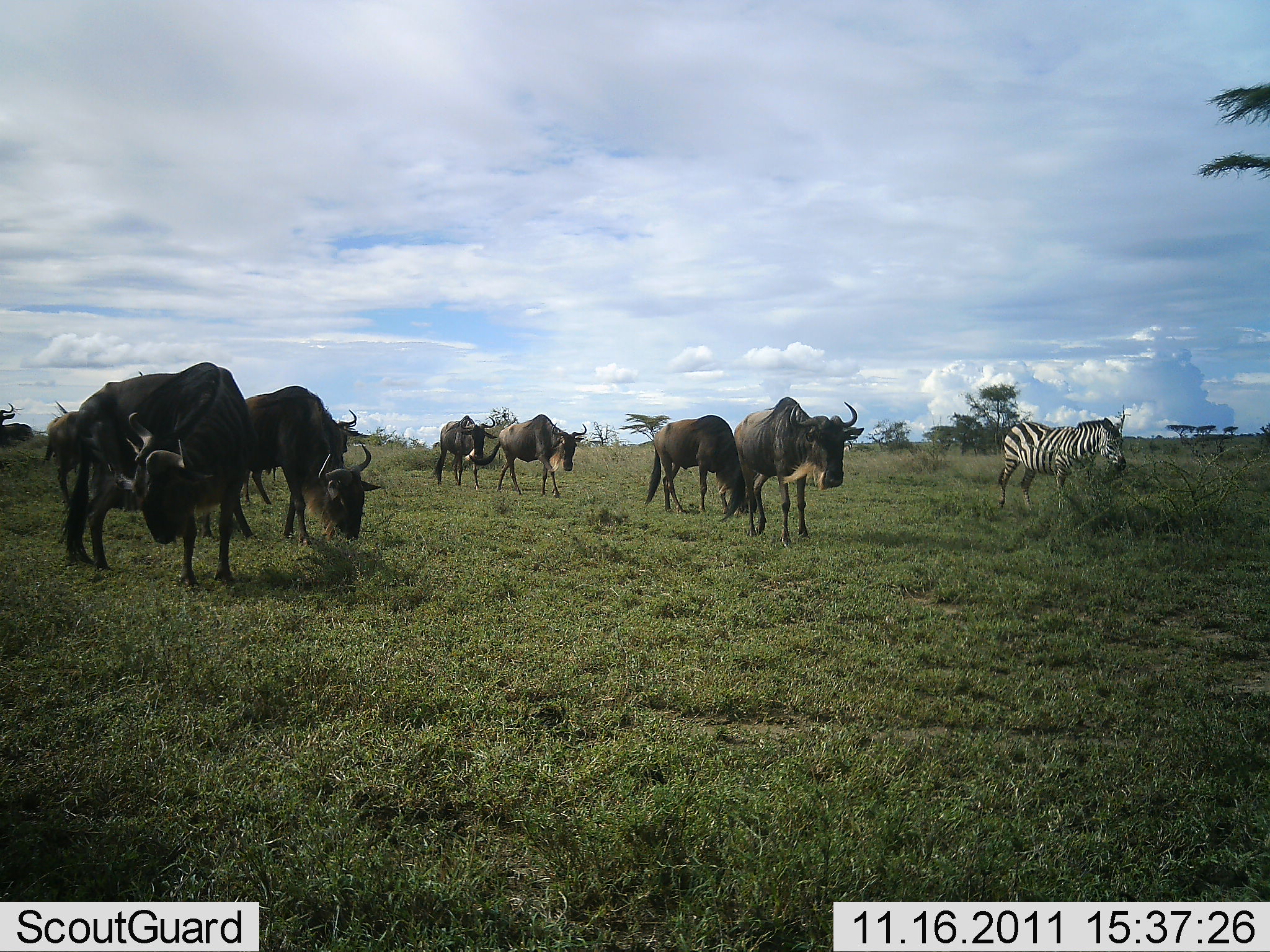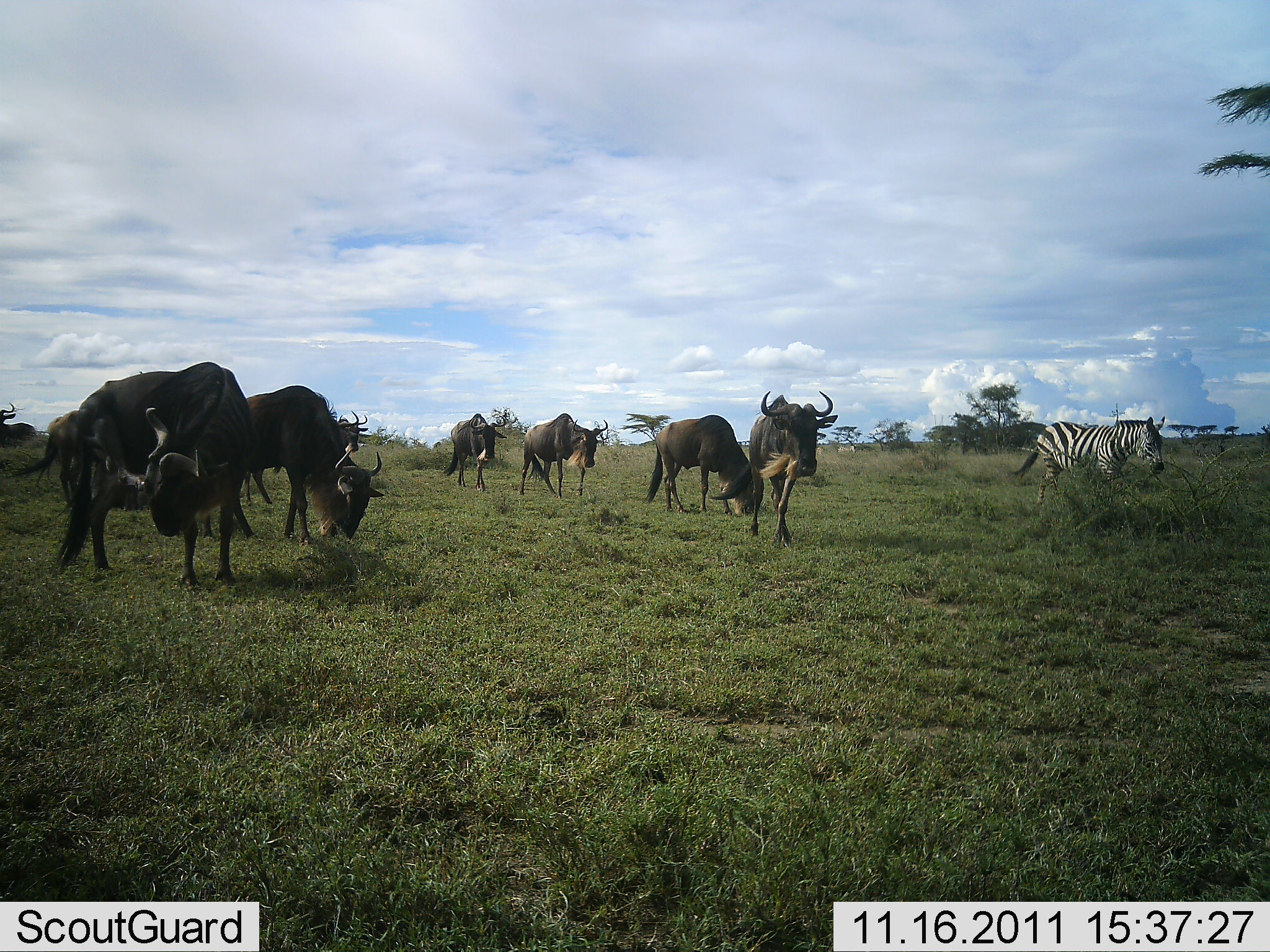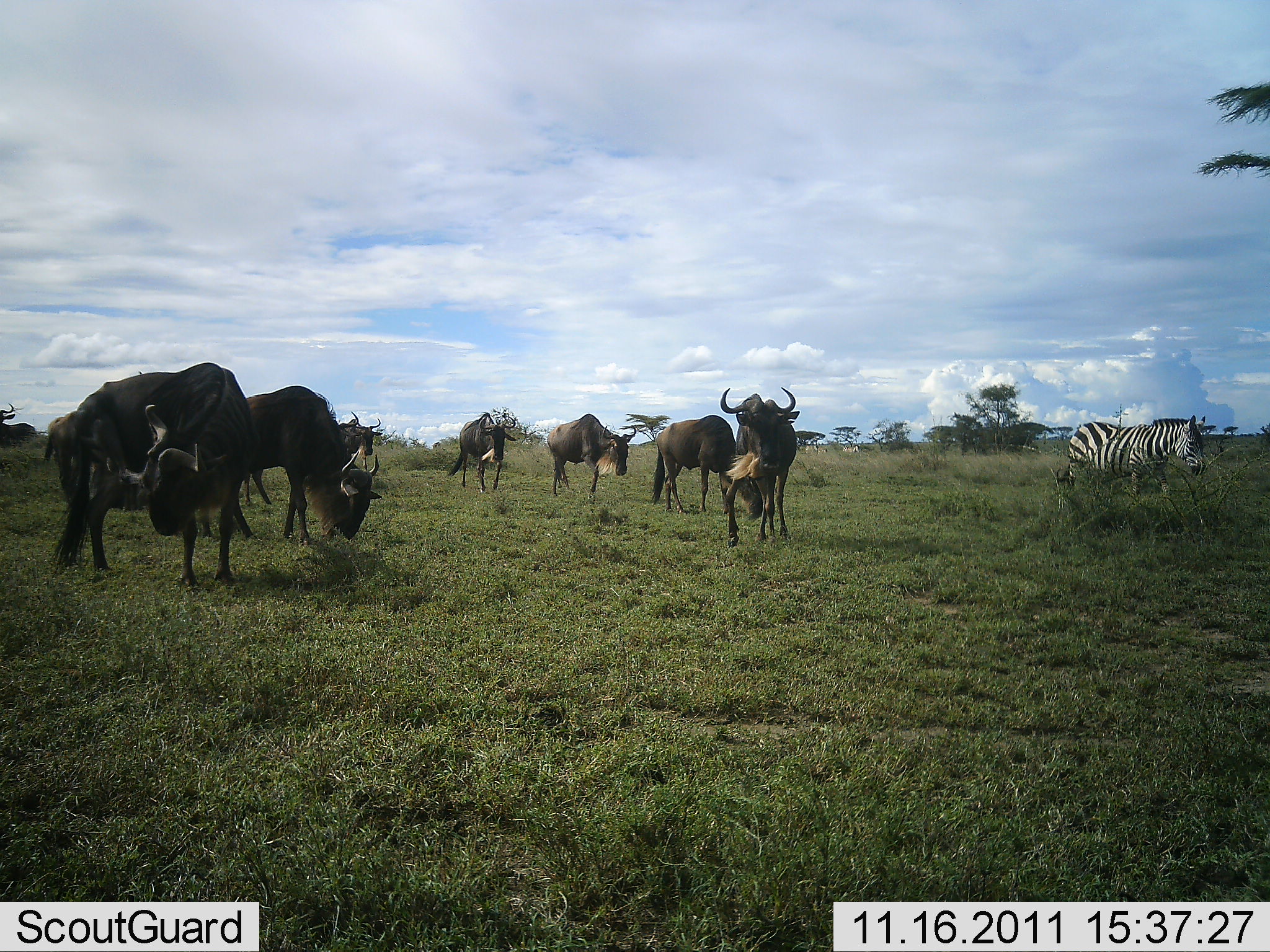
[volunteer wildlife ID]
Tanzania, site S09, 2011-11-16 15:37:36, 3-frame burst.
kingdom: Animalia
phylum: Chordata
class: Mammalia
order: Artiodactyla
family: Bovidae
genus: Connochaetes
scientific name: Connochaetes taurinus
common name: blue wildebeest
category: wildebeest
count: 8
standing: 36%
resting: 0%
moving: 45%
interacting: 0%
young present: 0%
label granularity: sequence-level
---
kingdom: Animalia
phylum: Chordata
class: Mammalia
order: Perissodactyla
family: Equidae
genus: Equus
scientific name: Equus quagga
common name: plains zebra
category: zebra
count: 1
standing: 10%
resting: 0%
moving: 100%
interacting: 0%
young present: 0%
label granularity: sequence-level